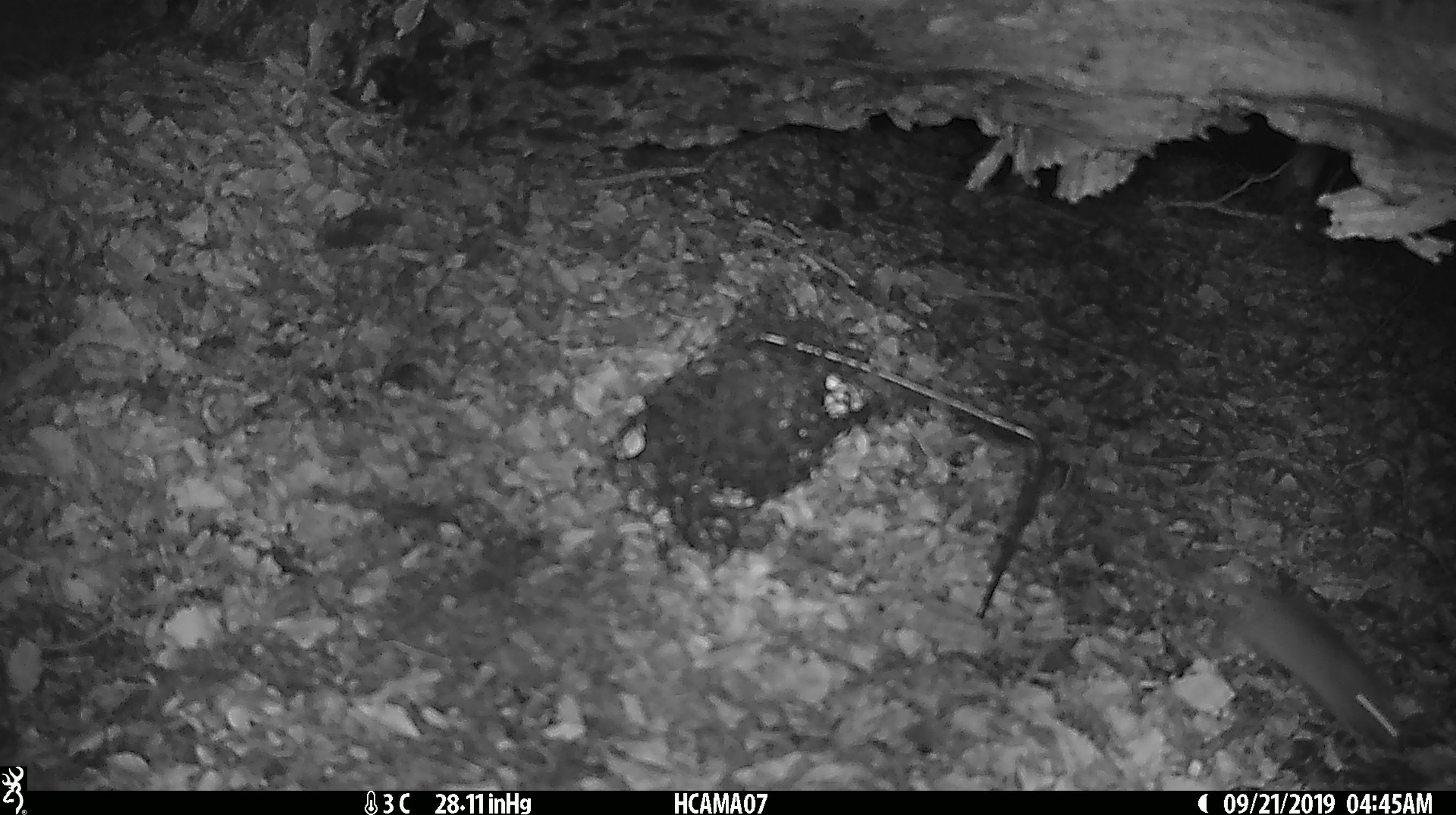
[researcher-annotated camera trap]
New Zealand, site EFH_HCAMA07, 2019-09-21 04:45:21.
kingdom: Animalia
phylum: Chordata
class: Mammalia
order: Rodentia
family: Muridae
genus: Mus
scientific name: Mus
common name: mouse